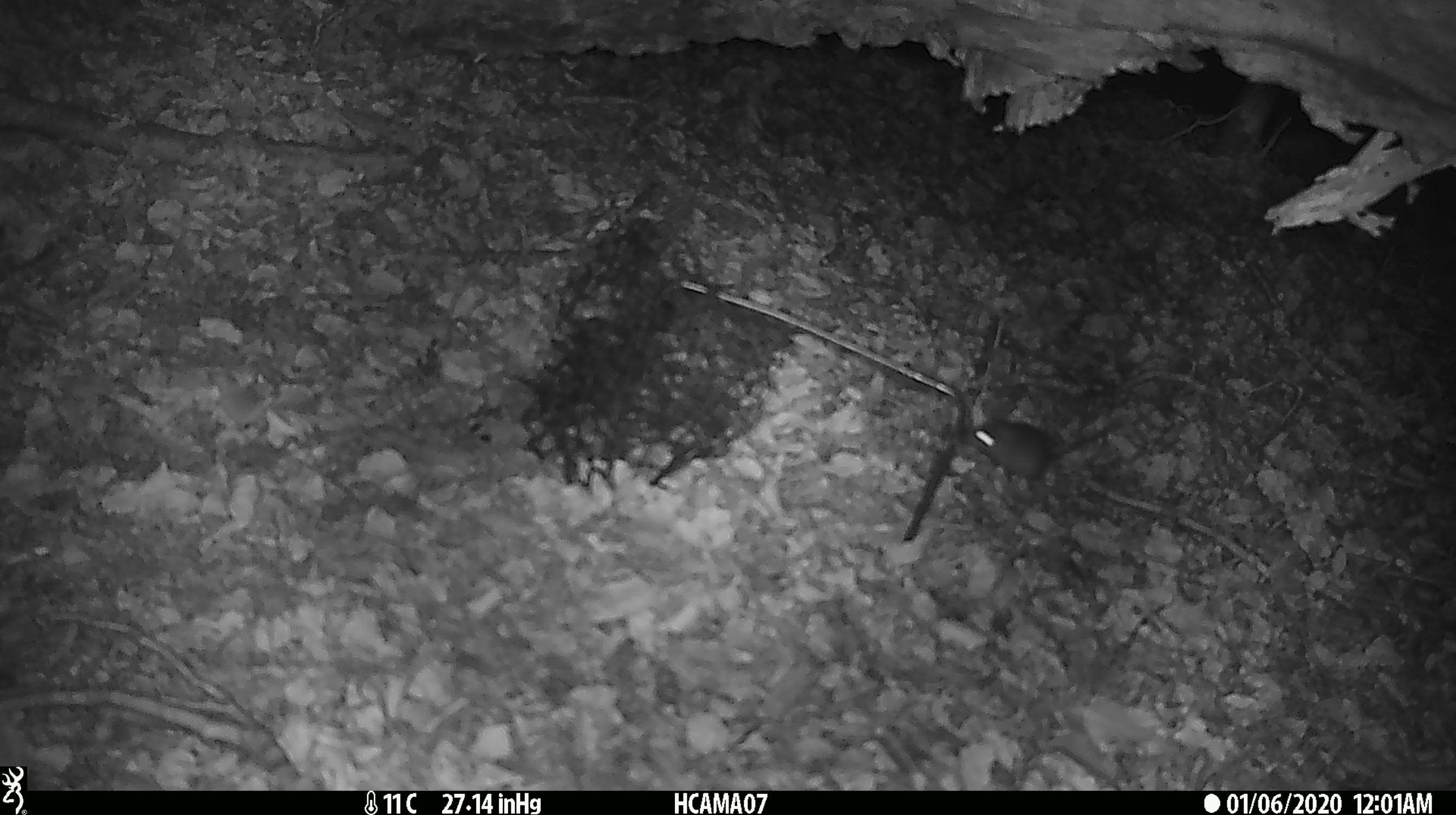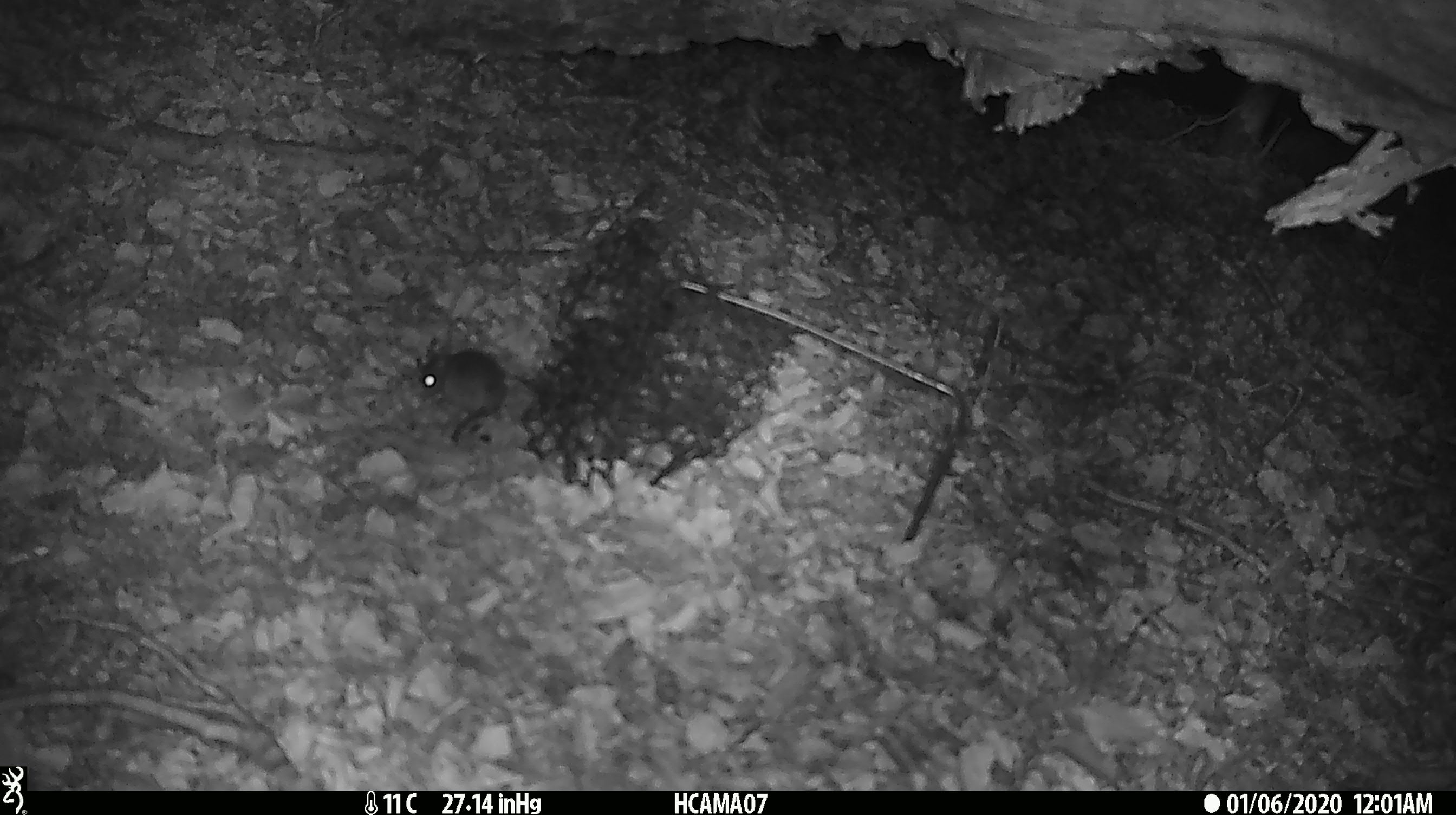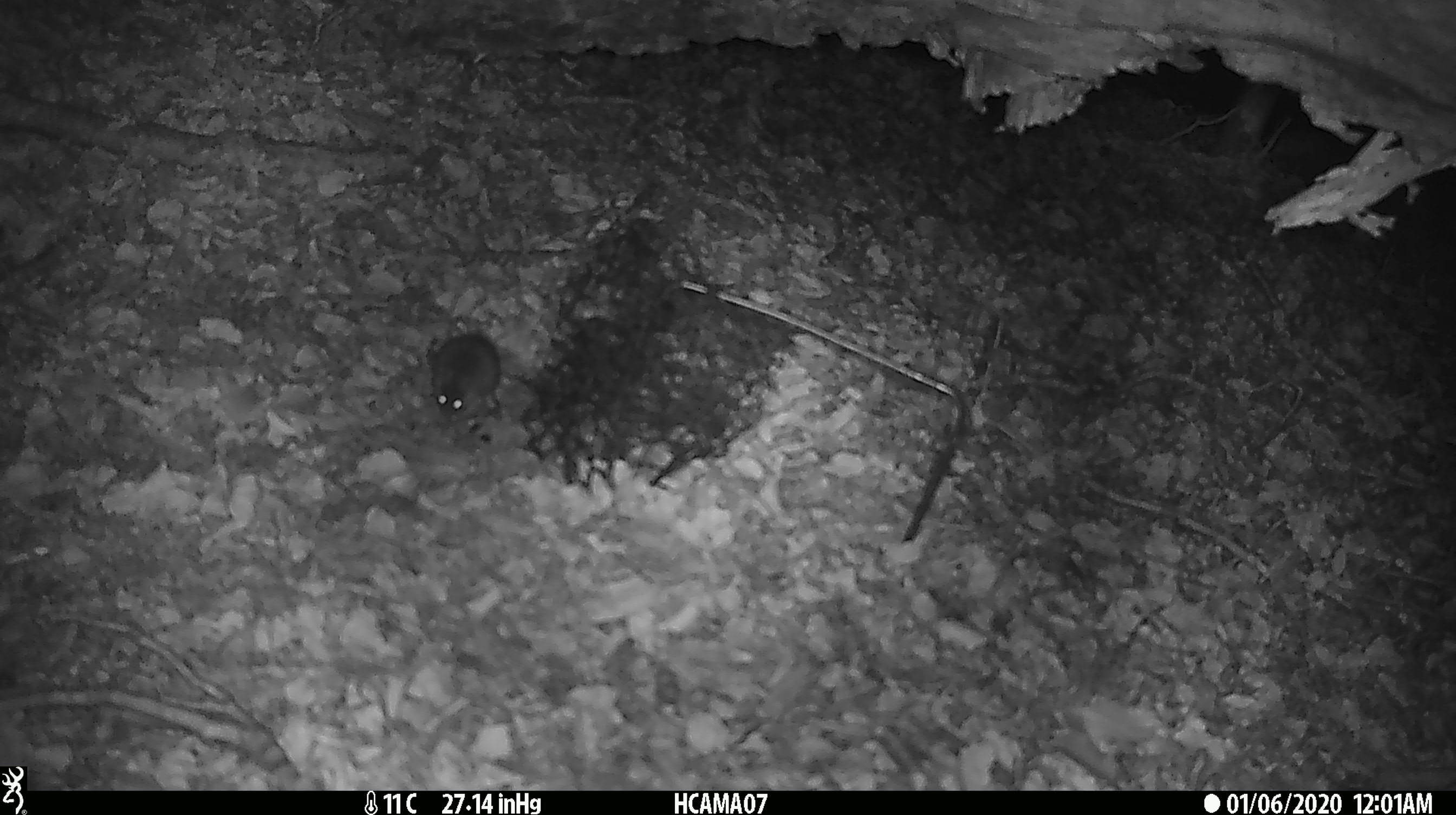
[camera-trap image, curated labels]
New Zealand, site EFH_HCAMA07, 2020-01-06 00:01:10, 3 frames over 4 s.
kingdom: Animalia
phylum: Chordata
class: Mammalia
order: Rodentia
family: Muridae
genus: Mus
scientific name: Mus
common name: mouse